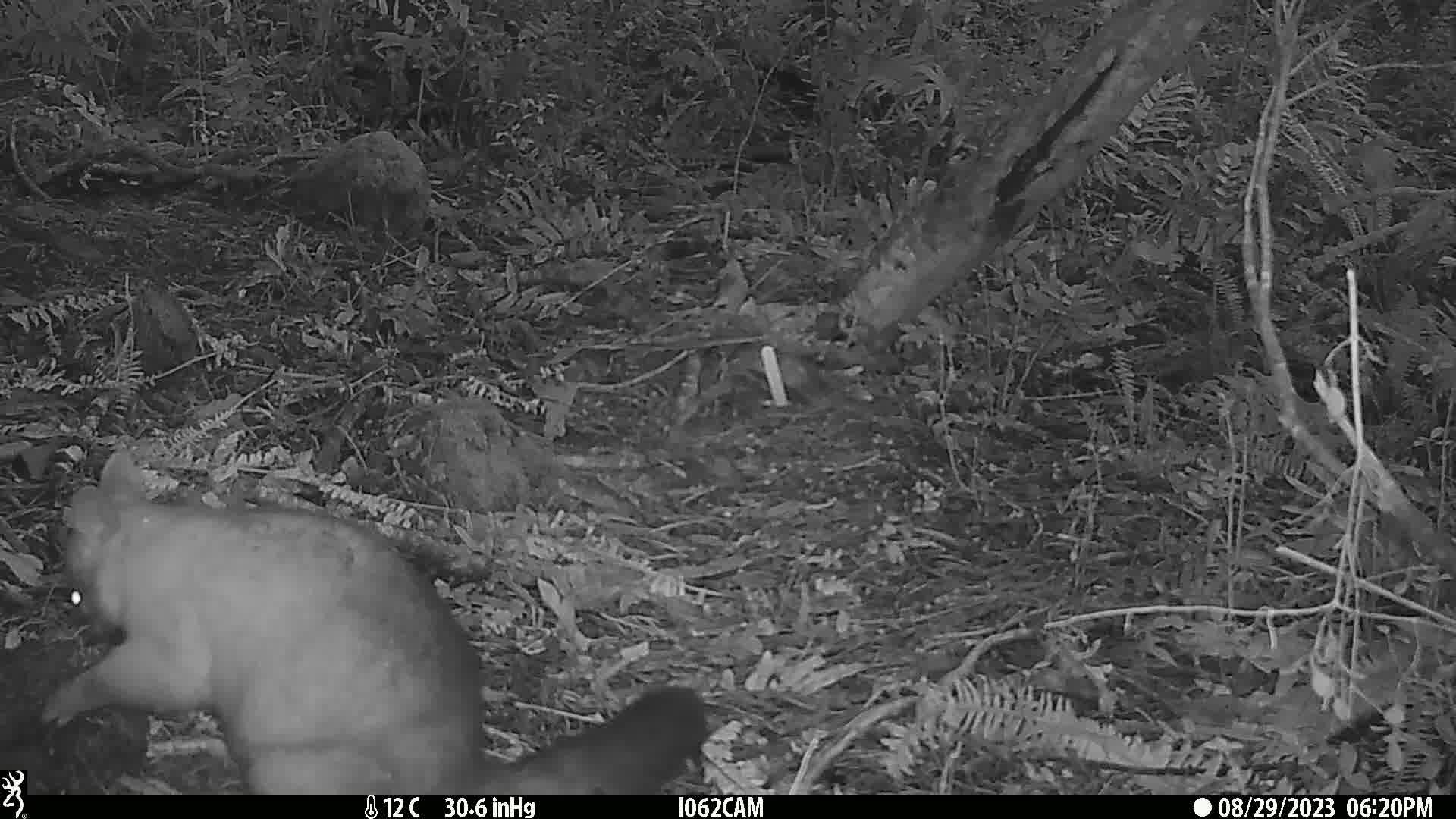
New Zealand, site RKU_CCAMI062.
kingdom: Animalia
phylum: Chordata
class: Mammalia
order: Diprotodontia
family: Phalangeridae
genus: Trichosurus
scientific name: Trichosurus vulpecula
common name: common brushtail possum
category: possum